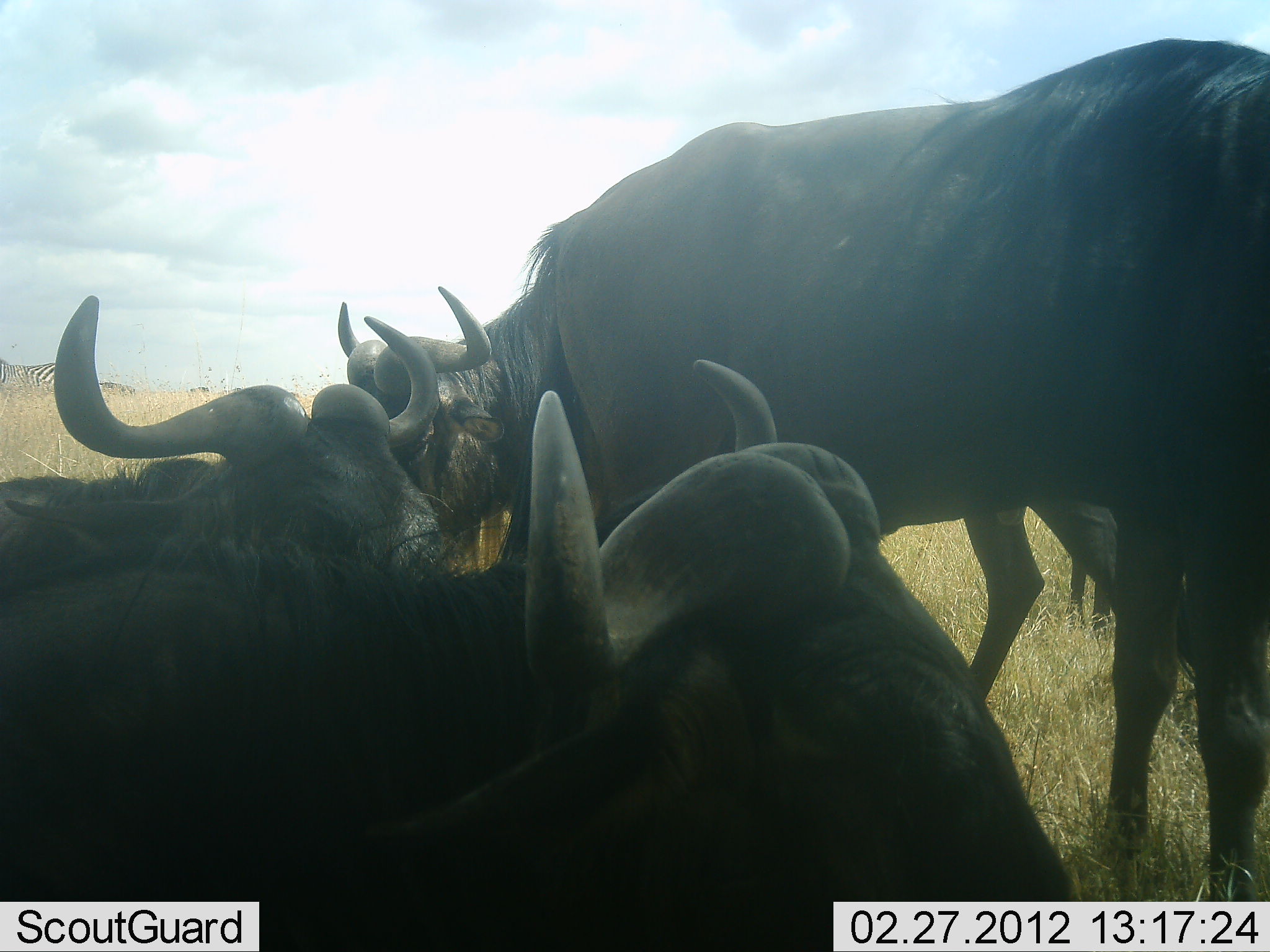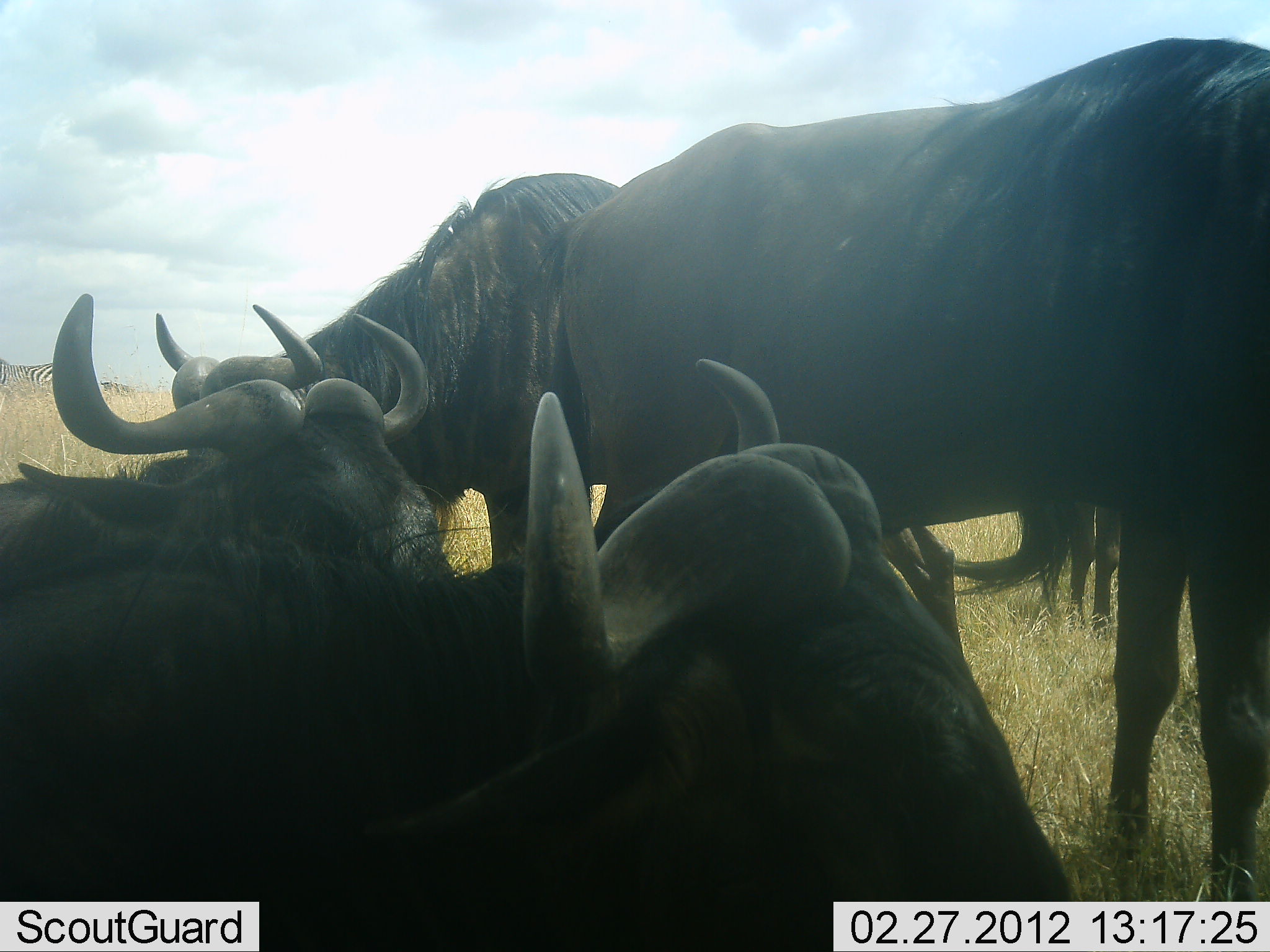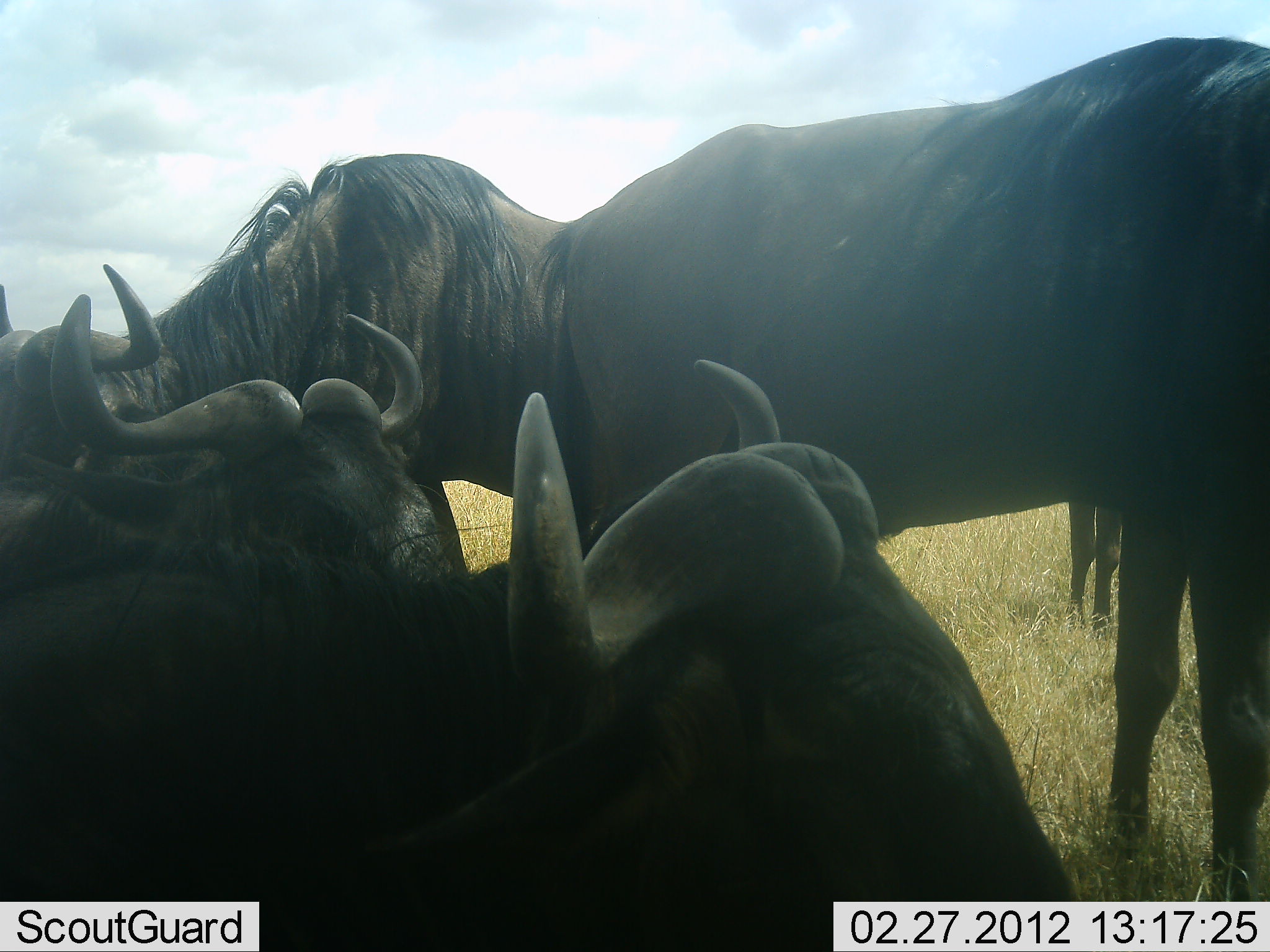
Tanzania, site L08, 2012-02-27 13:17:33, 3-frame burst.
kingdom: Animalia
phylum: Chordata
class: Mammalia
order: Artiodactyla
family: Bovidae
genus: Connochaetes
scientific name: Connochaetes taurinus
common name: blue wildebeest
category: wildebeest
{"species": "wildebeest (blue wildebeest) (Connochaetes taurinus)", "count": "5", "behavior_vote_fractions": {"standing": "72%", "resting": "90%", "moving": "38%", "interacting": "0%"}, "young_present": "3%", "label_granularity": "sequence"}